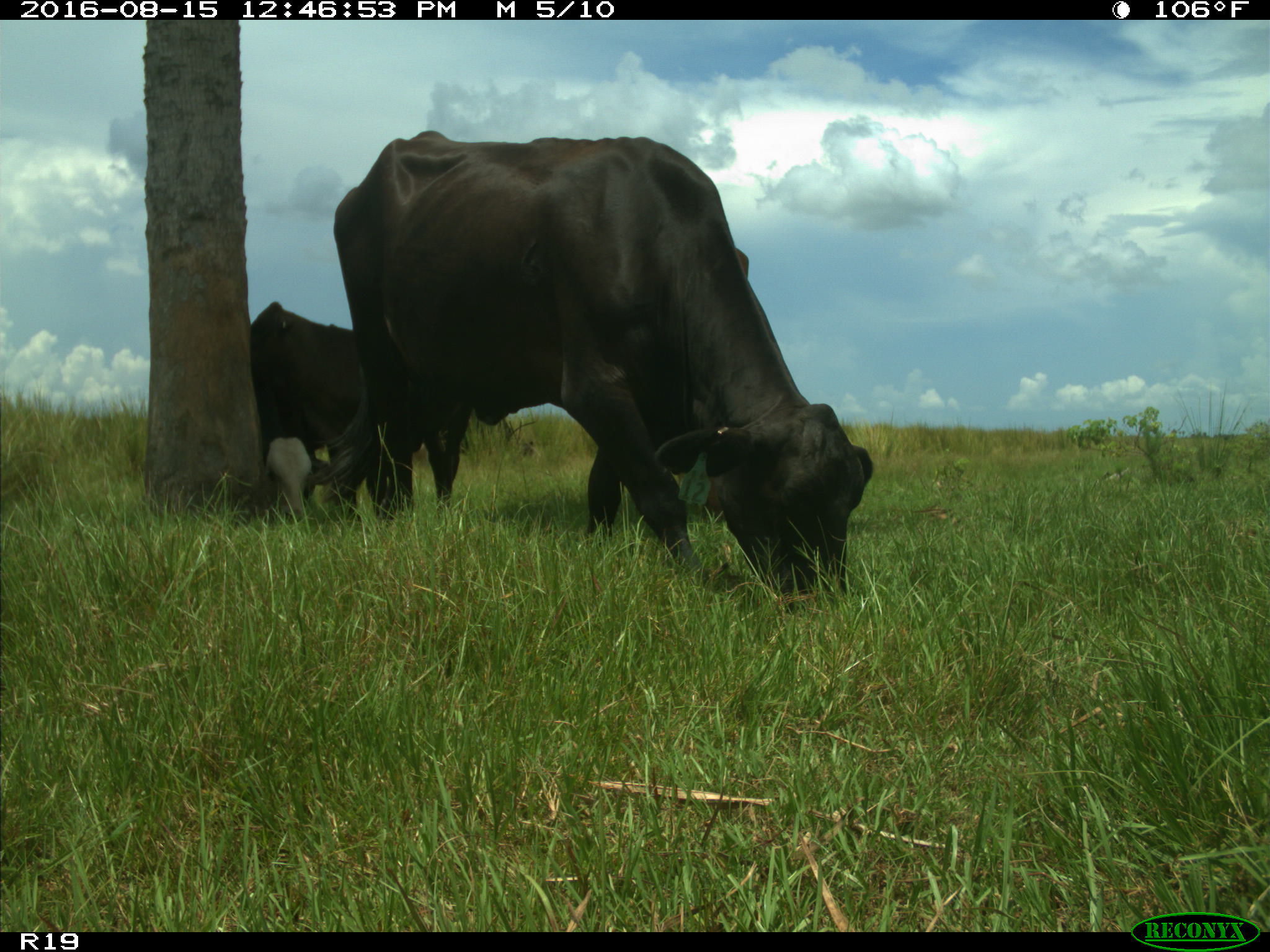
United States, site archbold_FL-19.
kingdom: Animalia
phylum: Chordata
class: Mammalia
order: Artiodactyla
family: Bovidae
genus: Bos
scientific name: Bos taurus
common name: domestic cow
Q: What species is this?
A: Bos taurus (domestic cow).